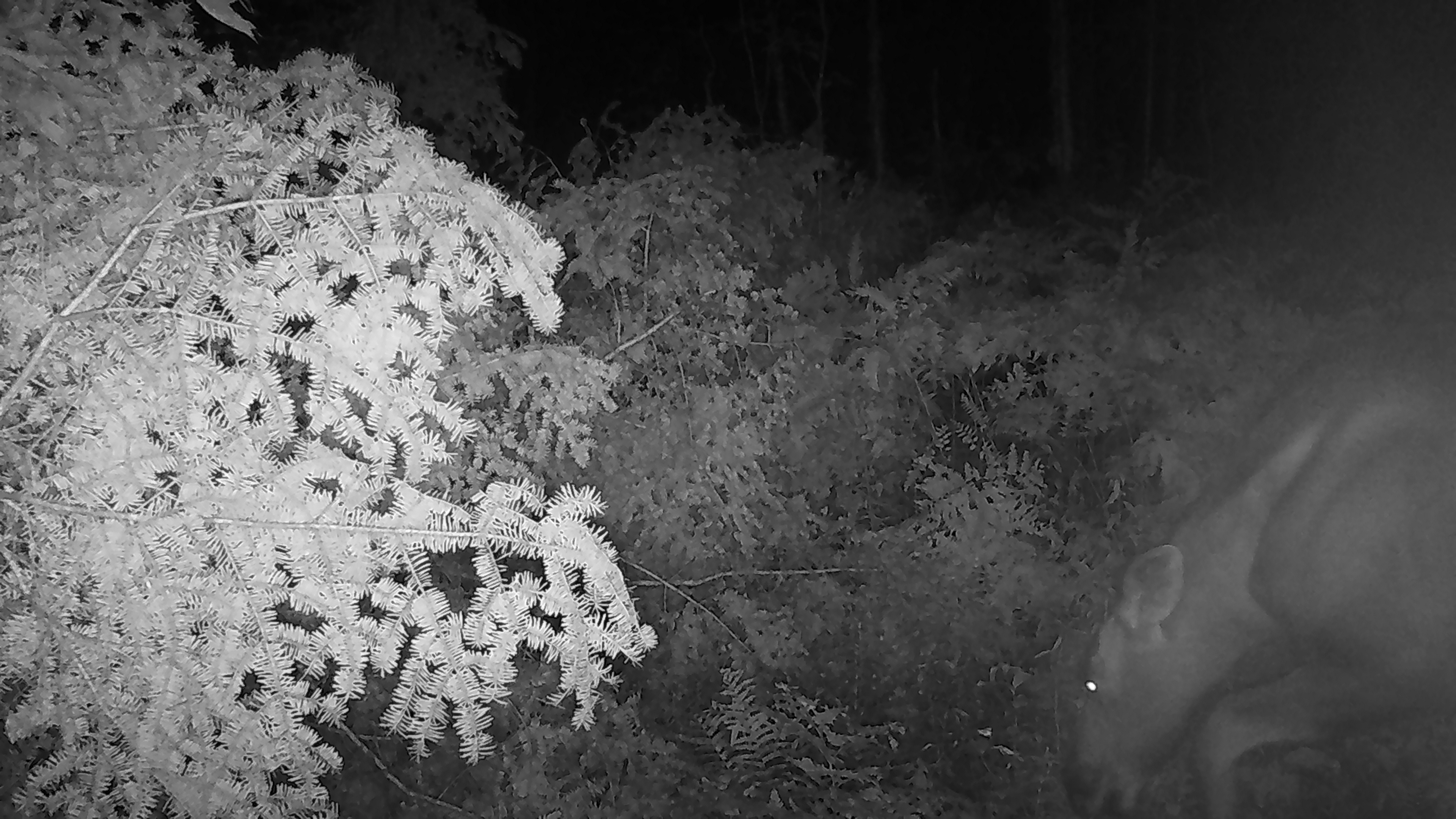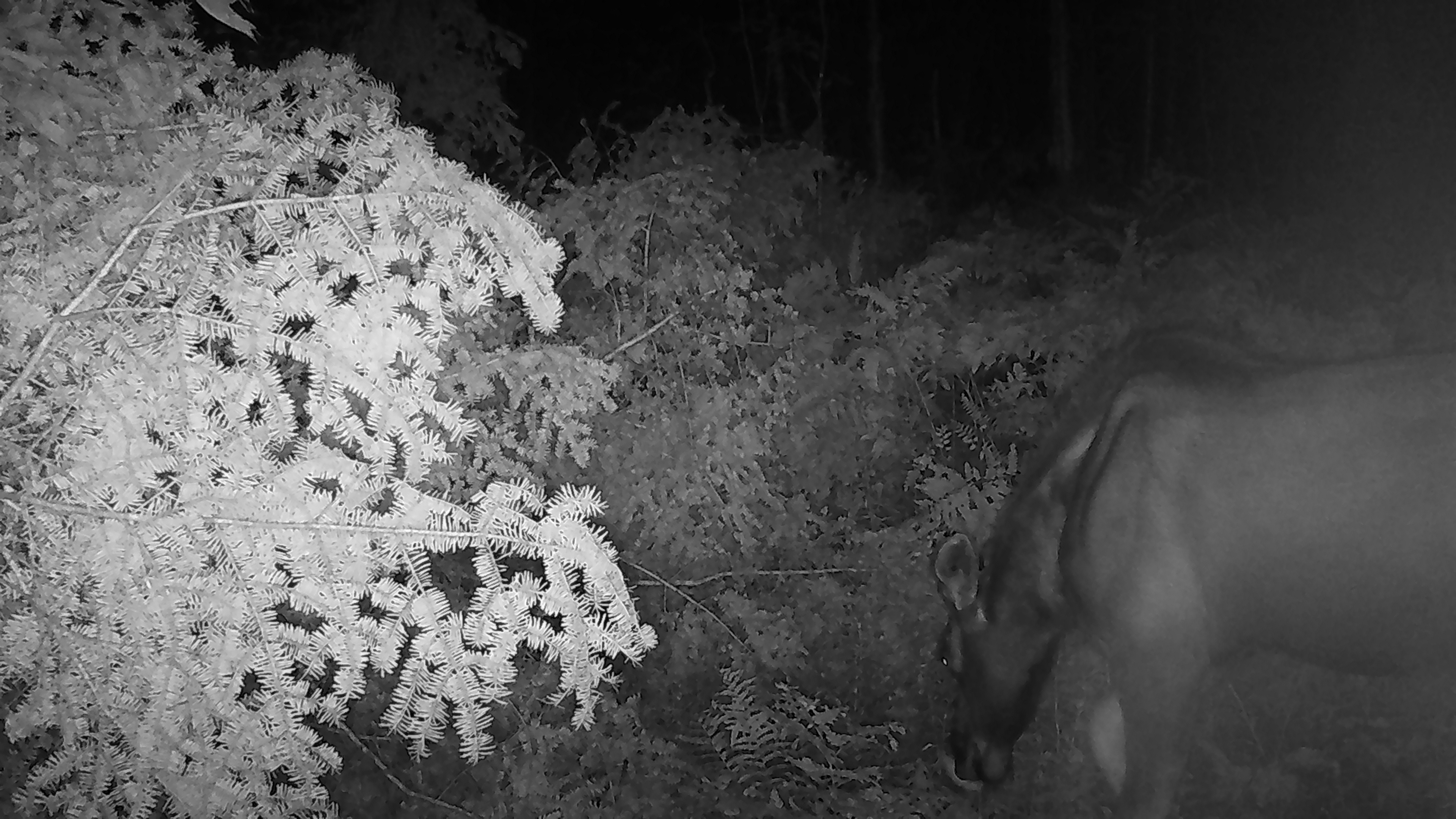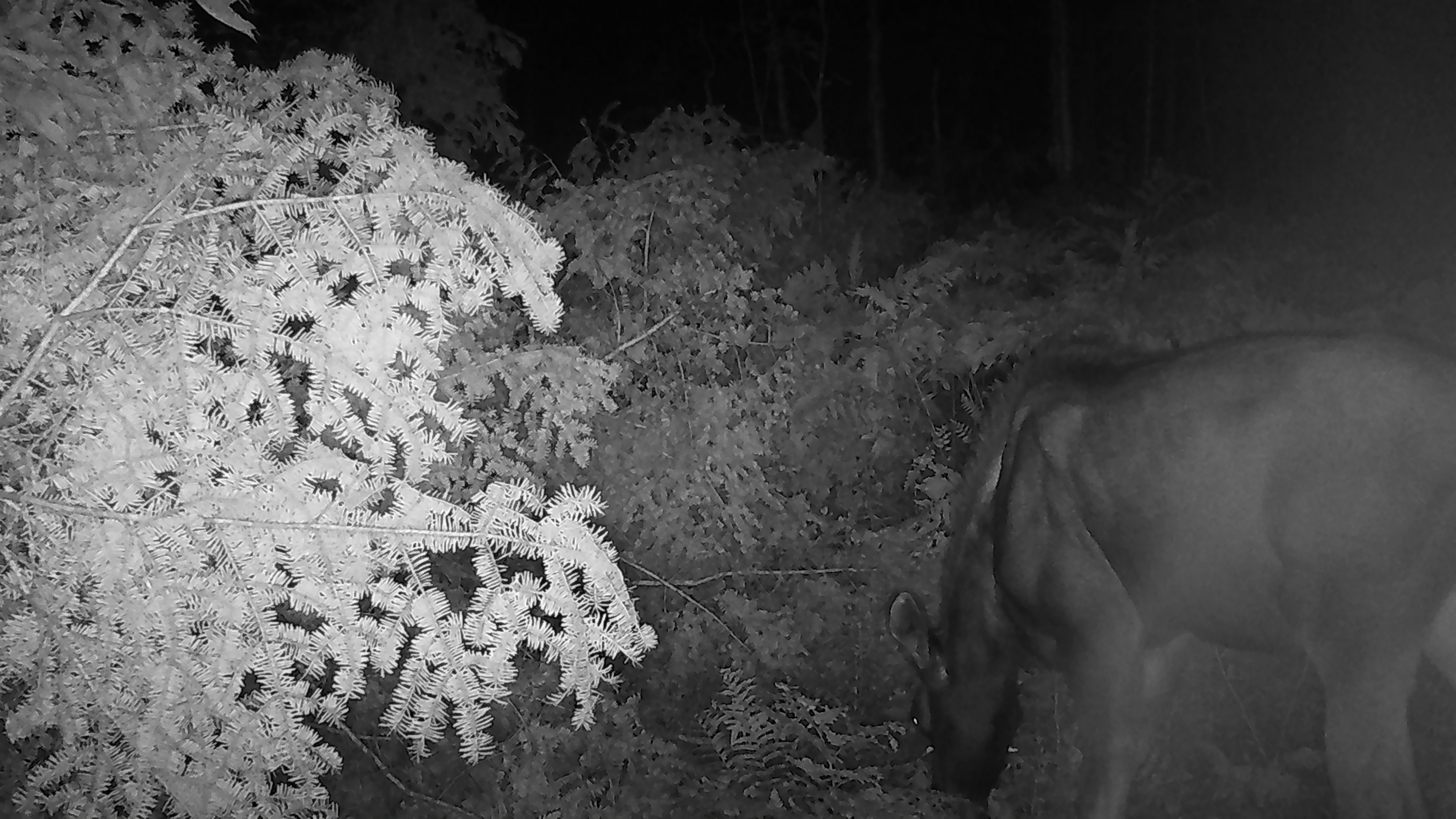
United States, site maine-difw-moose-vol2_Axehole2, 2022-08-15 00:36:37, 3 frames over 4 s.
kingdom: Animalia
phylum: Chordata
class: Mammalia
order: Artiodactyla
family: Cervidae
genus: Alces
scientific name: Alces alces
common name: moose